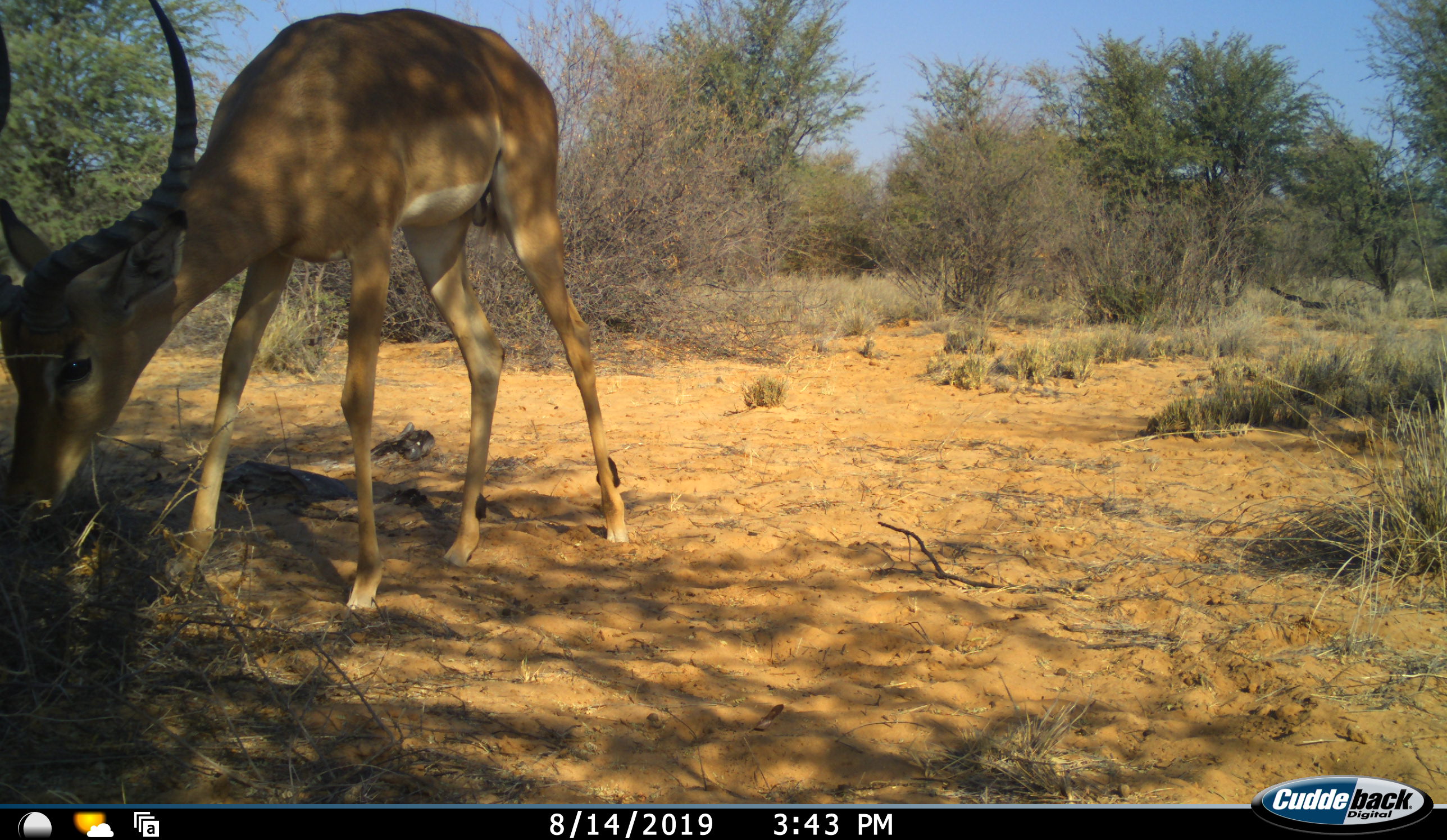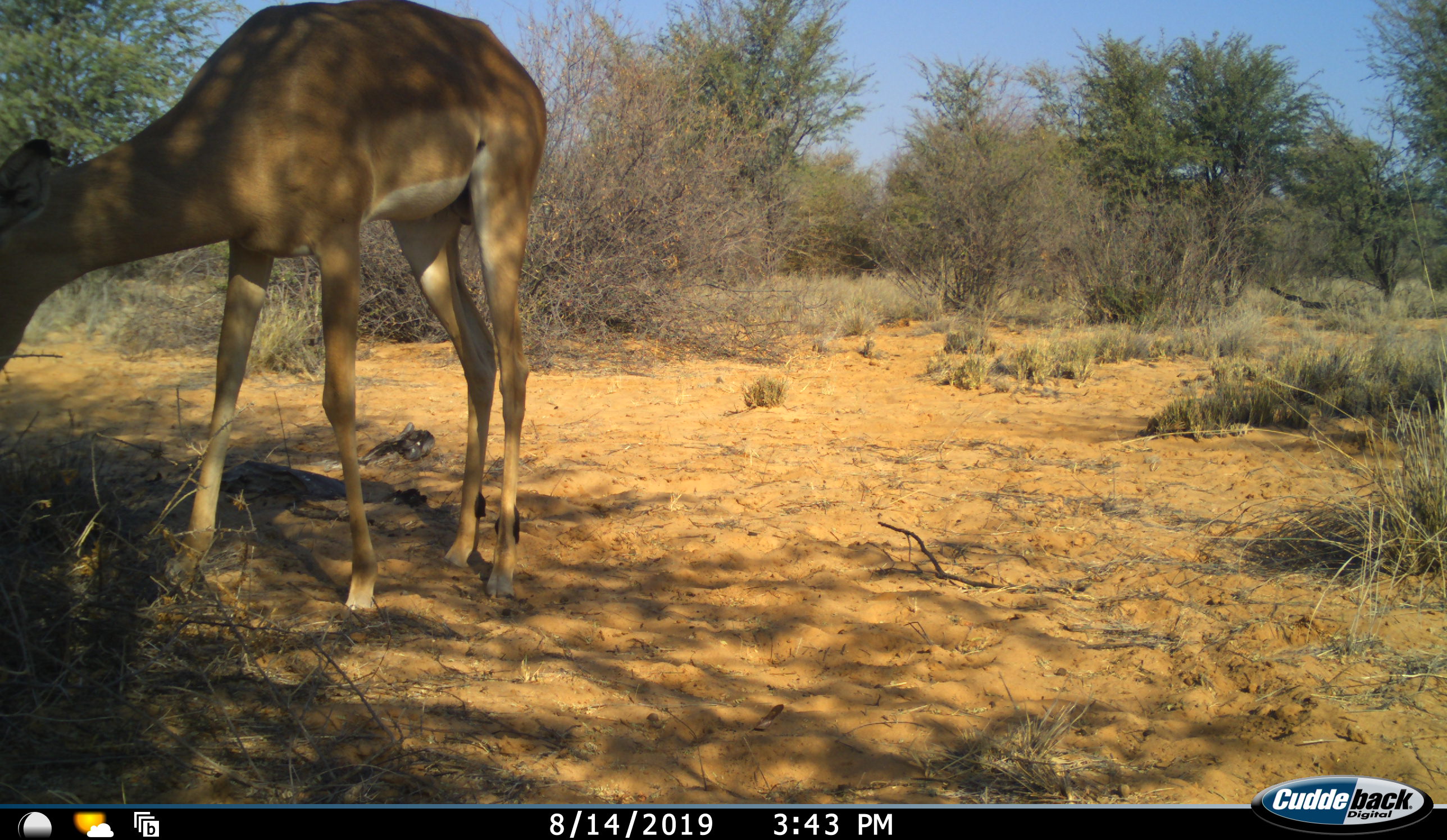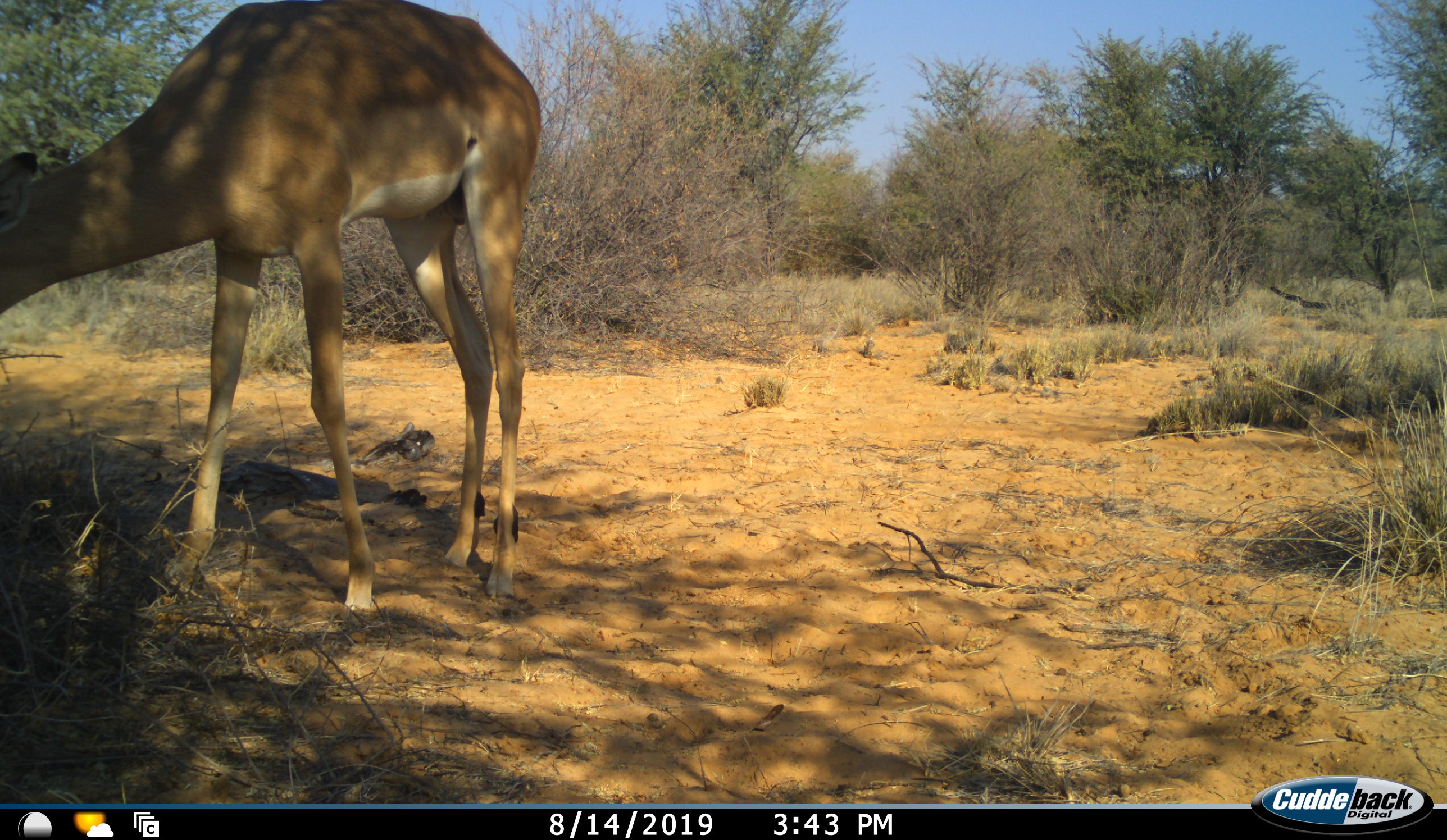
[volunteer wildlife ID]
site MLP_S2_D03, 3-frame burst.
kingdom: Animalia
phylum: Chordata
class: Mammalia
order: Artiodactyla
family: Bovidae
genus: Aepyceros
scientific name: Aepyceros melampus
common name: impala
Impala (Aepyceros melampus), count 1. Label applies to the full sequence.